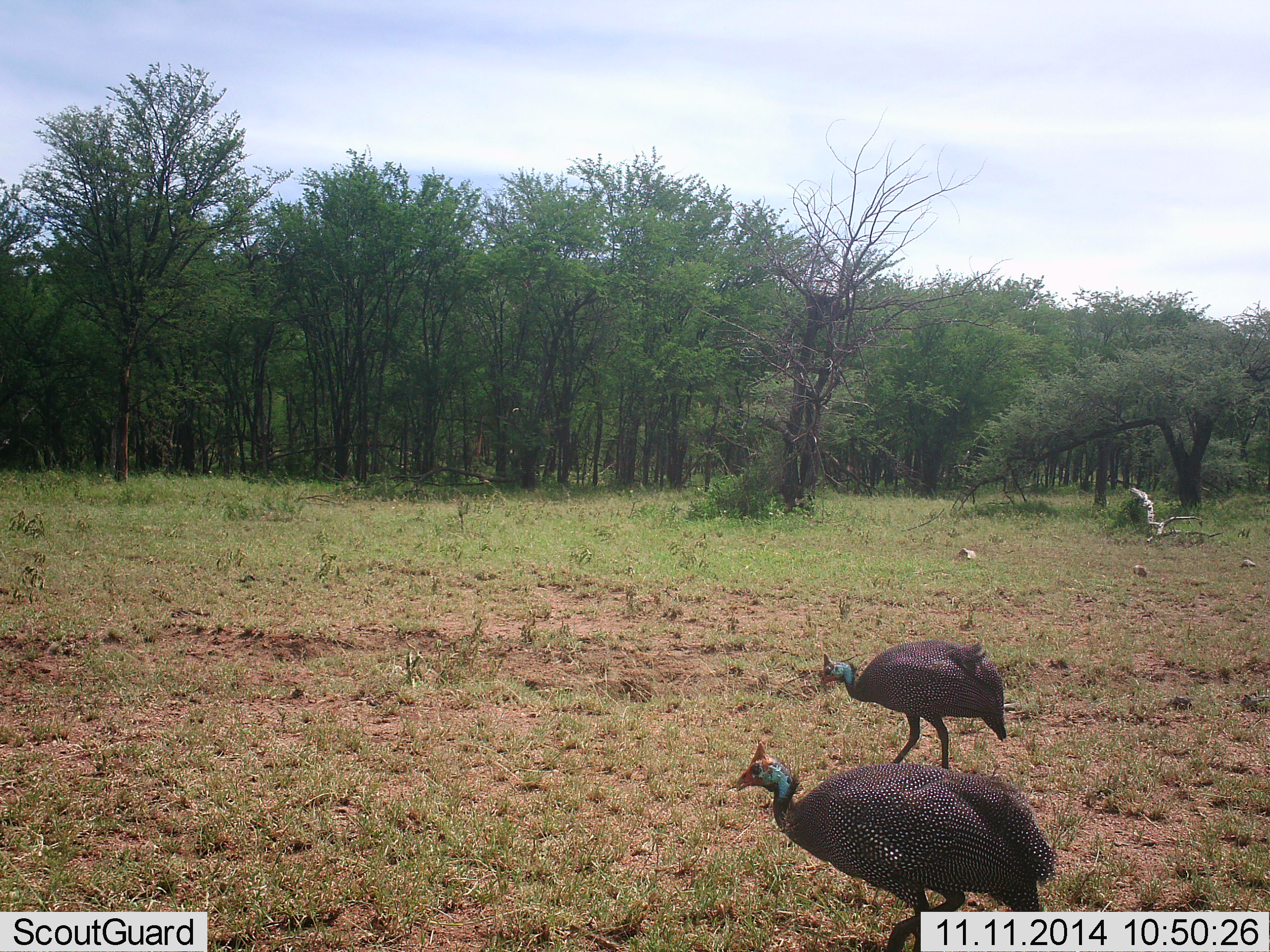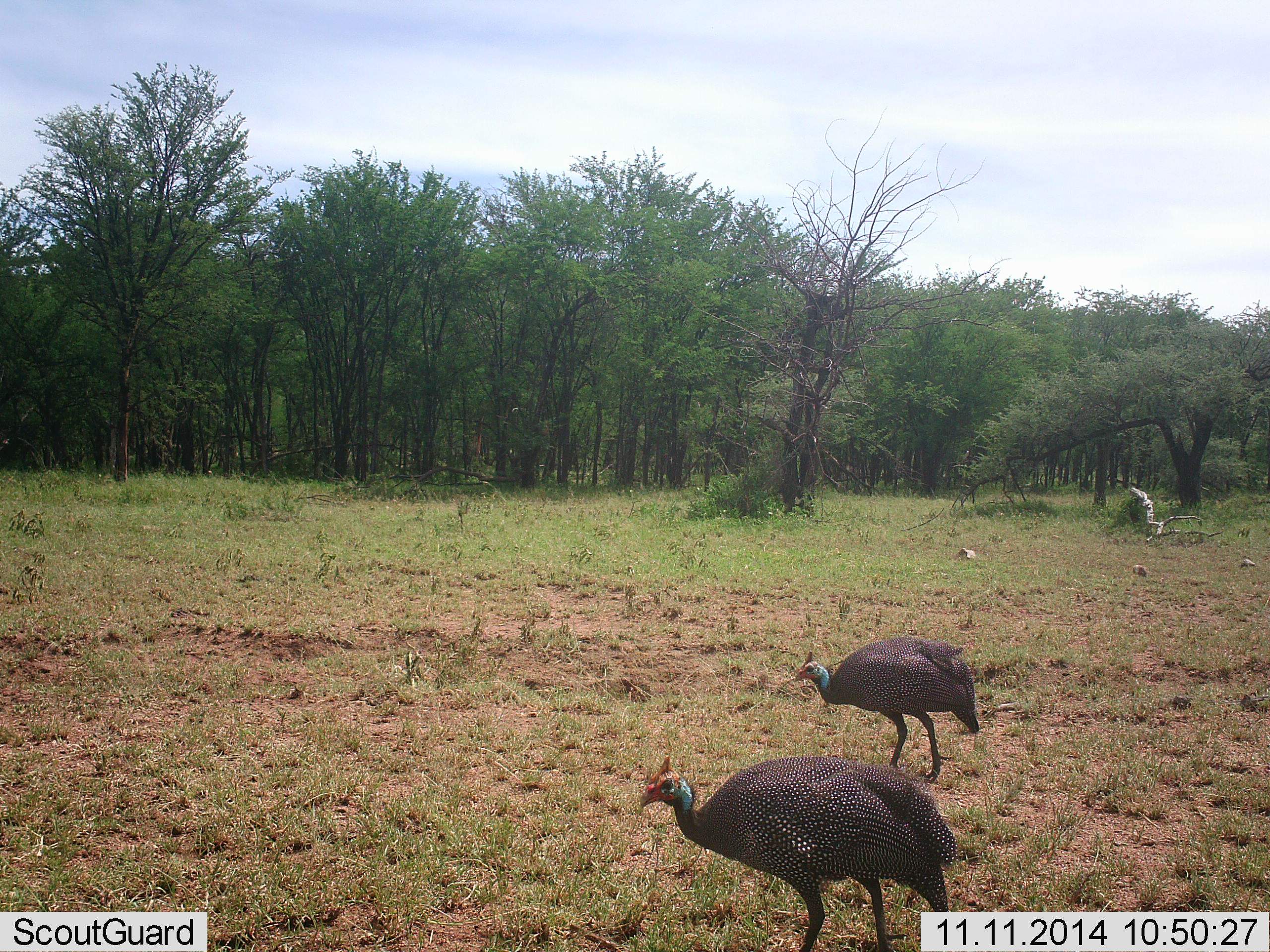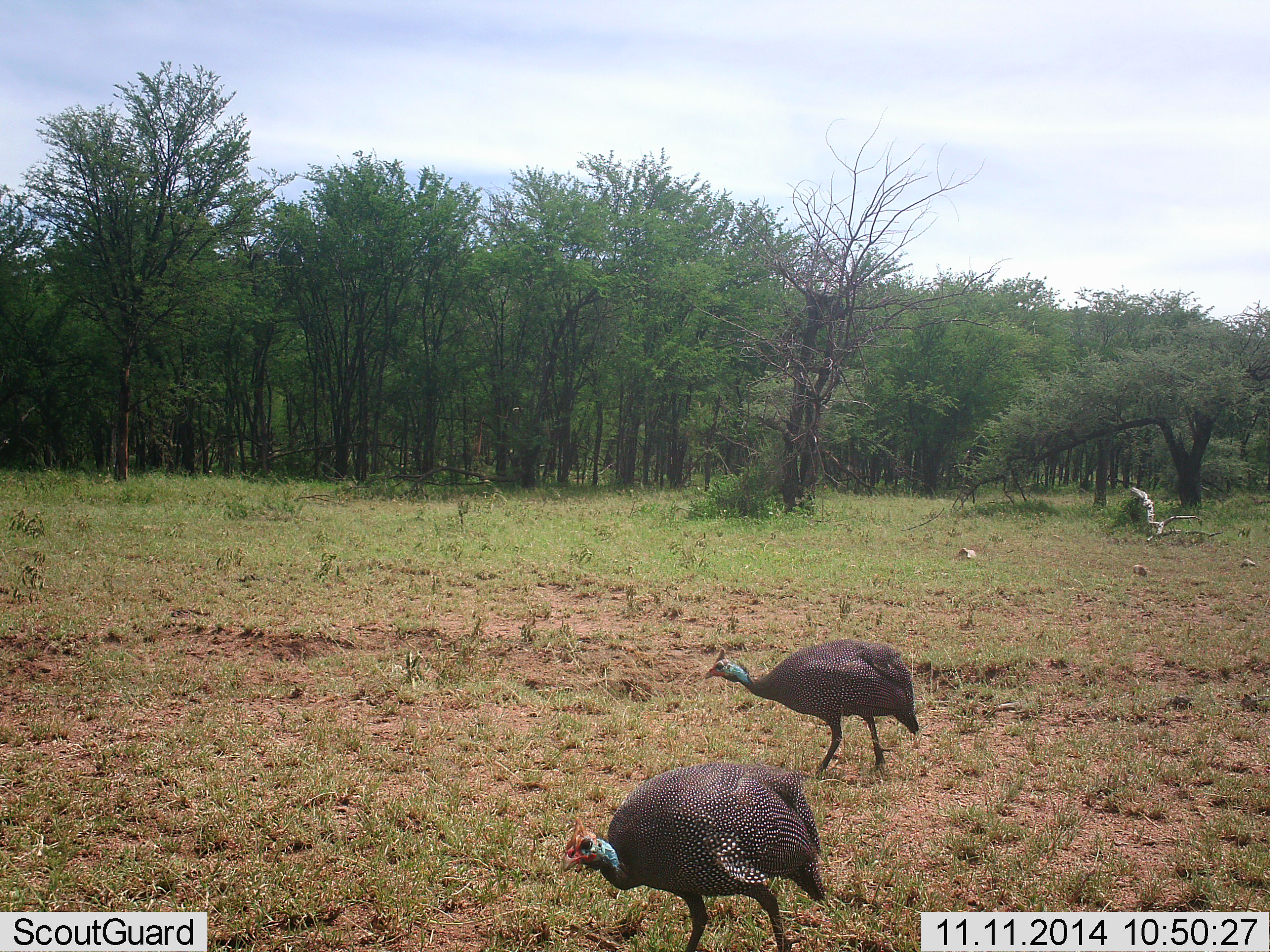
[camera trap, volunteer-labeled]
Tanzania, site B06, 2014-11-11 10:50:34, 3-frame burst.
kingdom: Animalia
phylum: Chordata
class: Aves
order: Galliformes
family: Numididae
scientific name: Numididae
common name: guinea fowl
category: guineafowl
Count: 2.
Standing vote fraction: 0%.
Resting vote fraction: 0%.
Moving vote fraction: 80%.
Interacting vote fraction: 0%.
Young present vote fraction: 0%.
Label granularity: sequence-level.